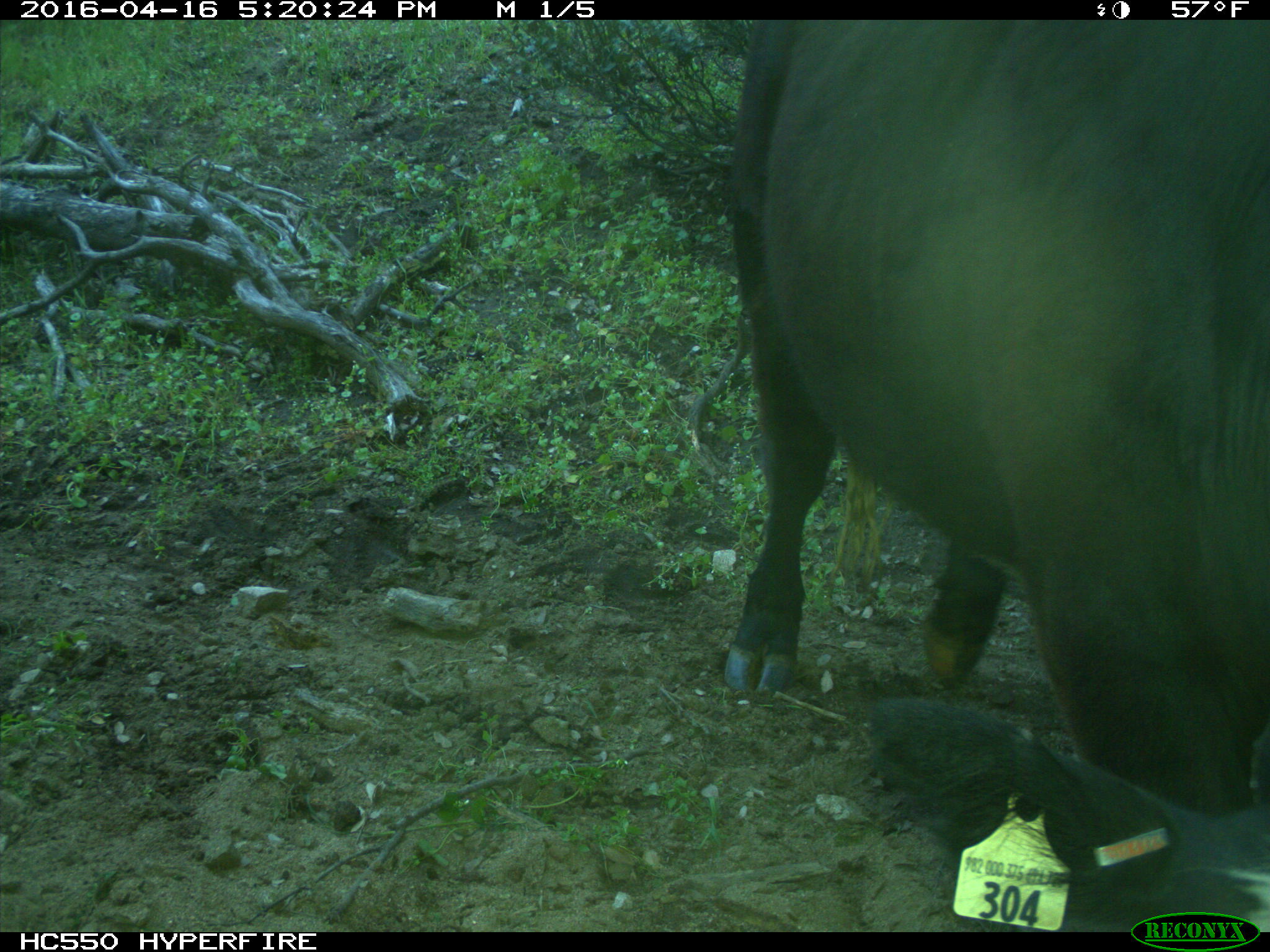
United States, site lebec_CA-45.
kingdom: Animalia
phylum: Chordata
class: Mammalia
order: Artiodactyla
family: Bovidae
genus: Bos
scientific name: Bos taurus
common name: domestic cow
Bos taurus (domestic cow).